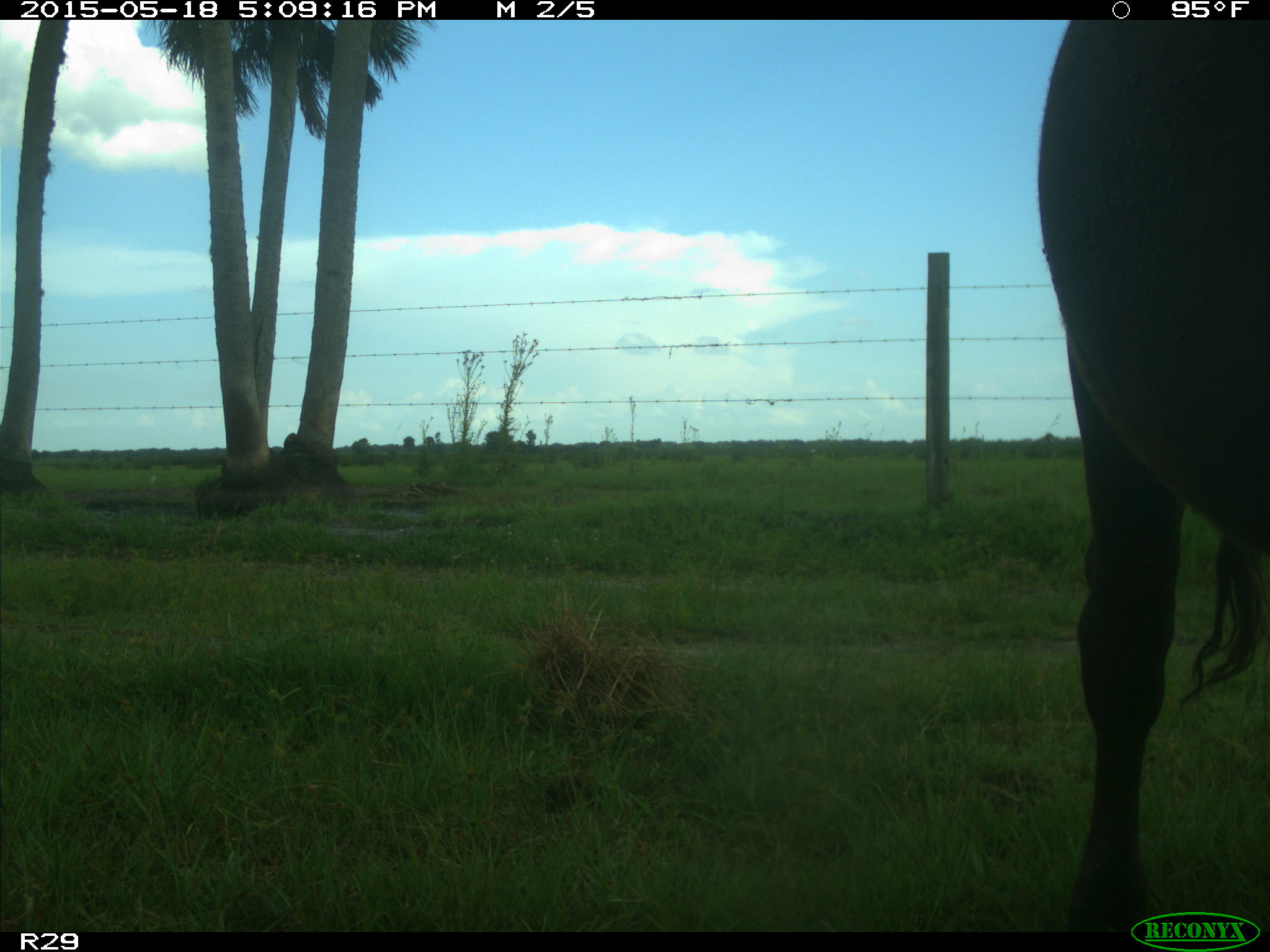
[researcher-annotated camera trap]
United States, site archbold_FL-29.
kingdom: Animalia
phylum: Chordata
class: Mammalia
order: Artiodactyla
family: Bovidae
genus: Bos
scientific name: Bos taurus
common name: domestic cow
Bos taurus (domestic cow).